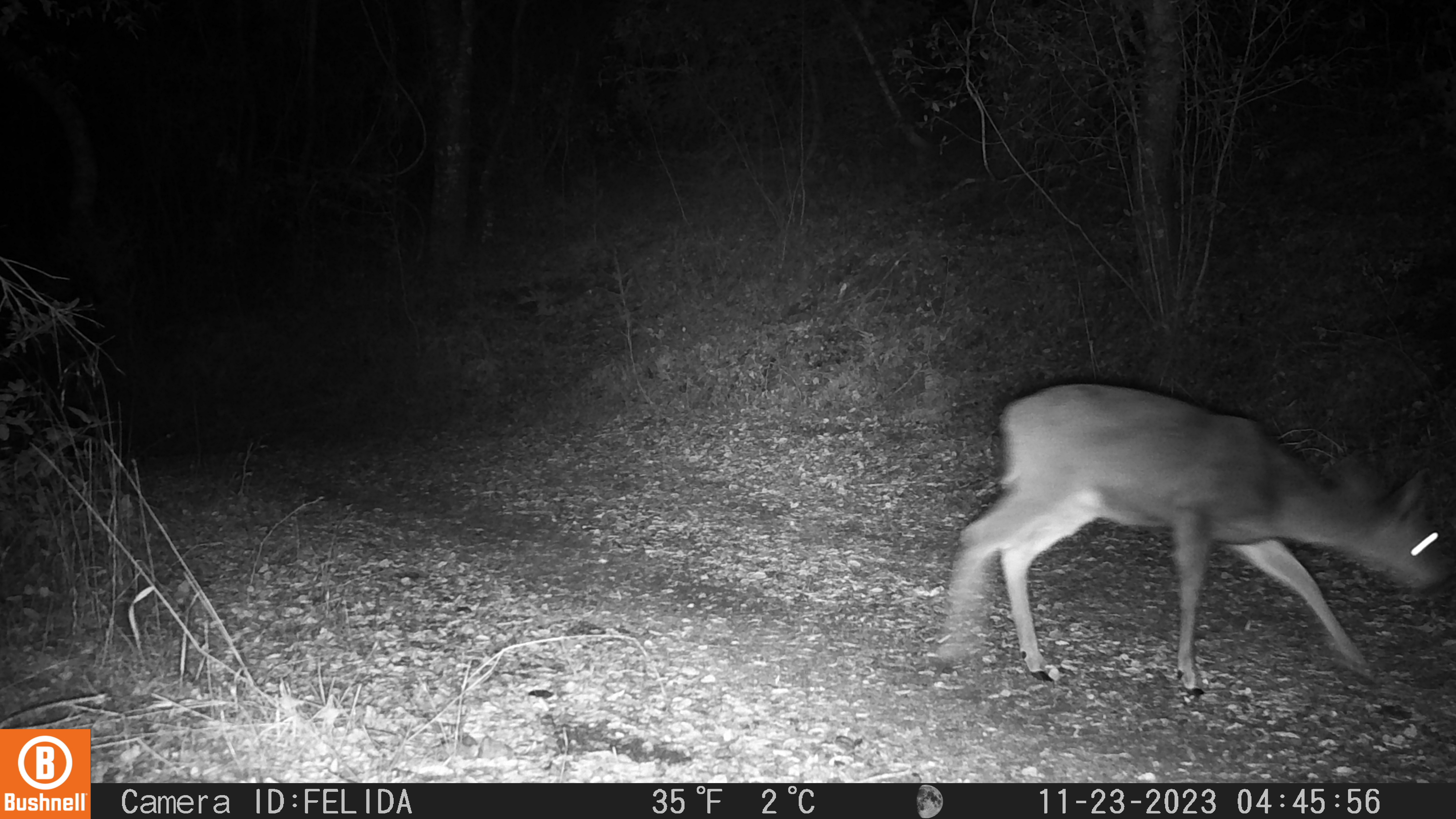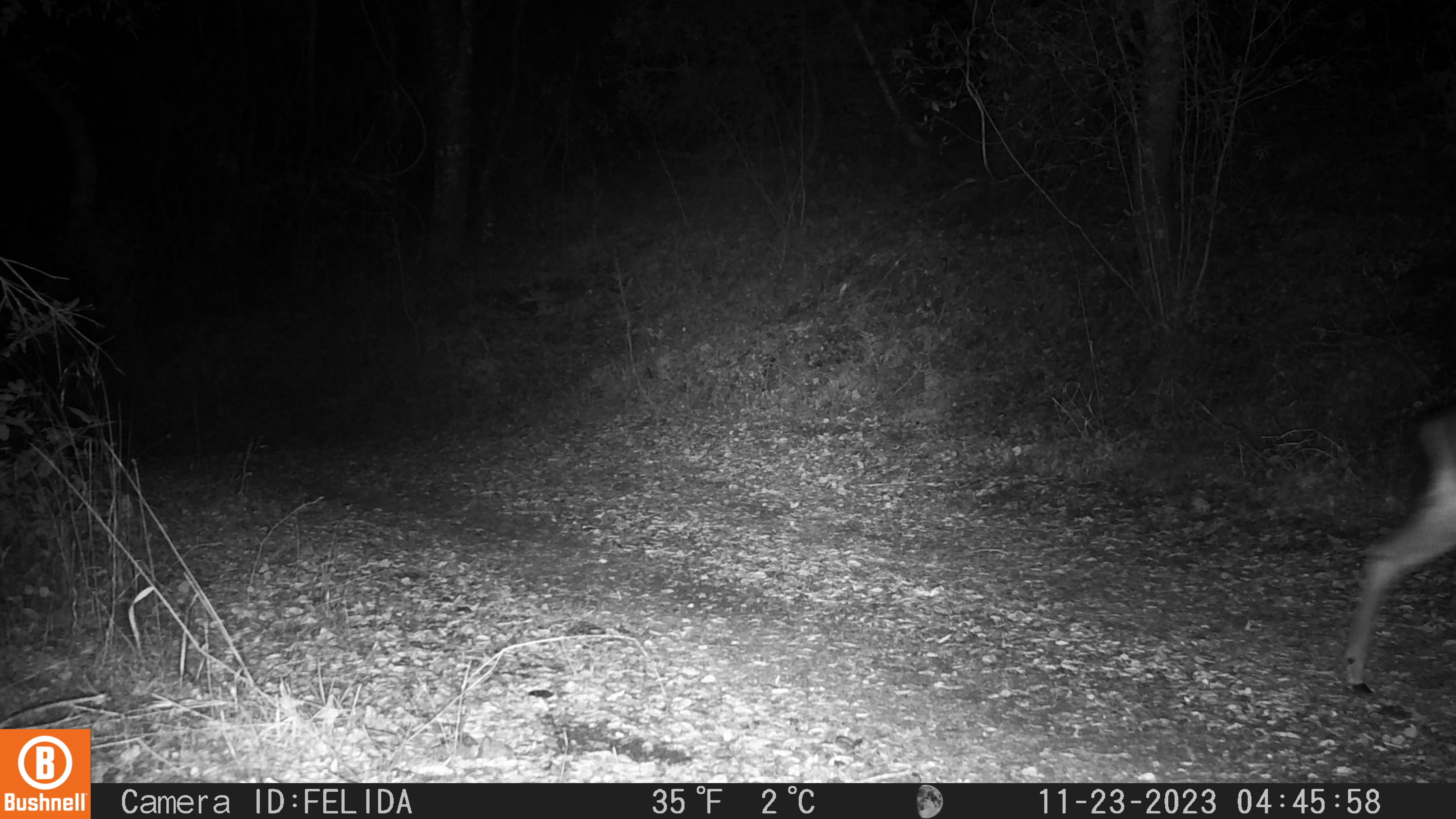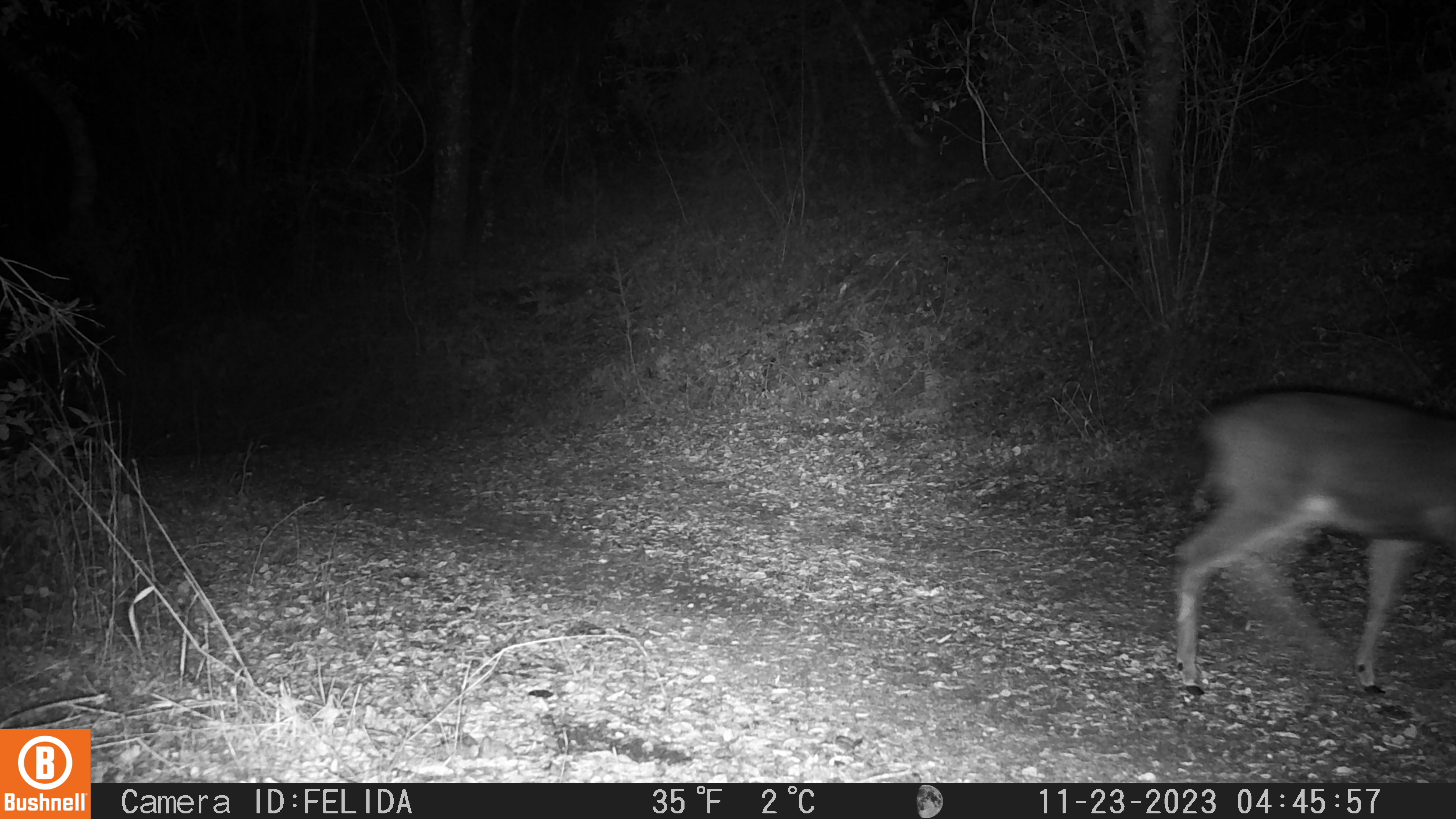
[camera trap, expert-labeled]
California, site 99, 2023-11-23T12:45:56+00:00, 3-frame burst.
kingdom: Animalia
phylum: Chordata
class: Mammalia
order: Artiodactyla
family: Cervidae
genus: Odocoileus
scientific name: Odocoileus hemionus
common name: mule deer